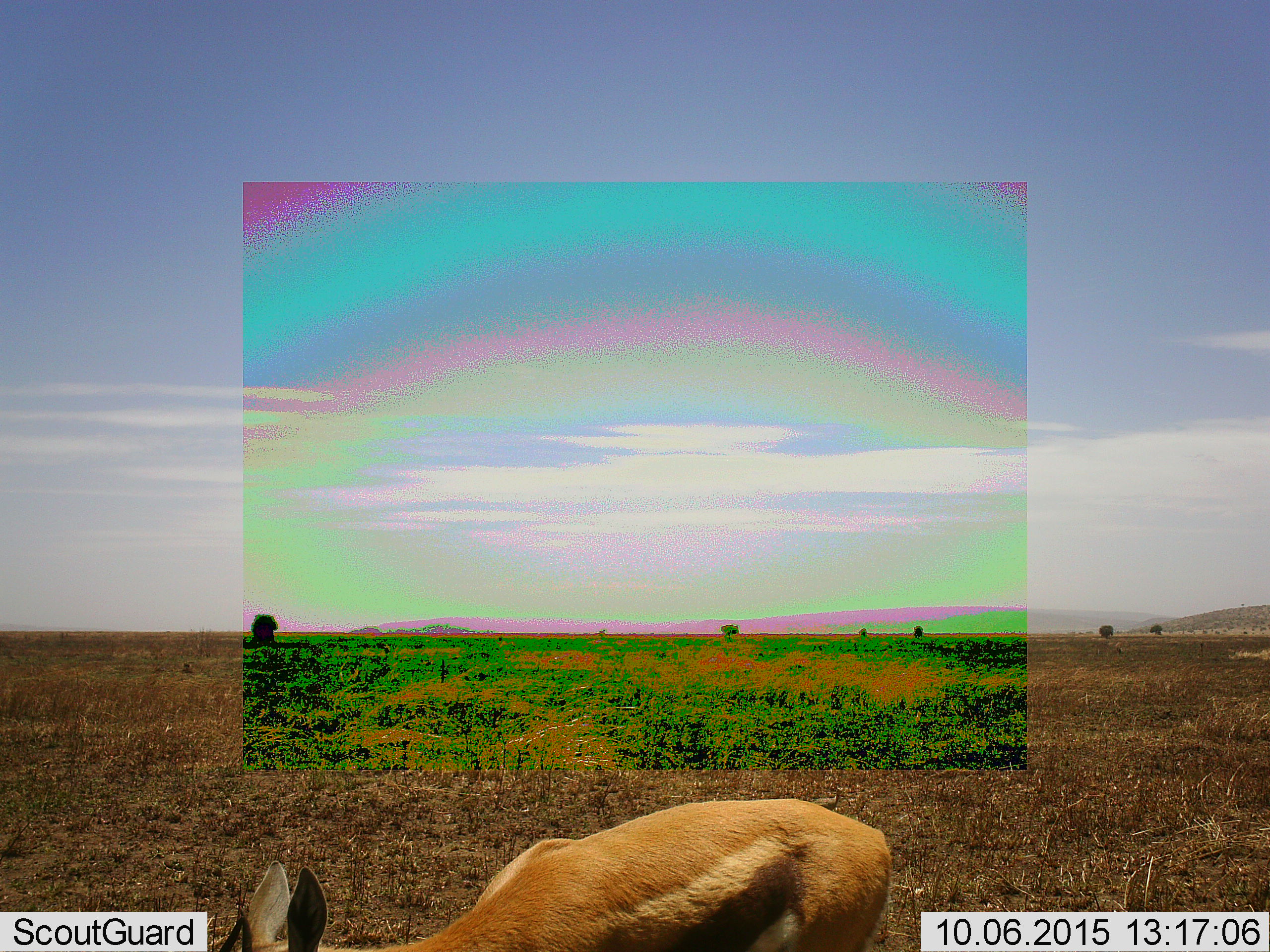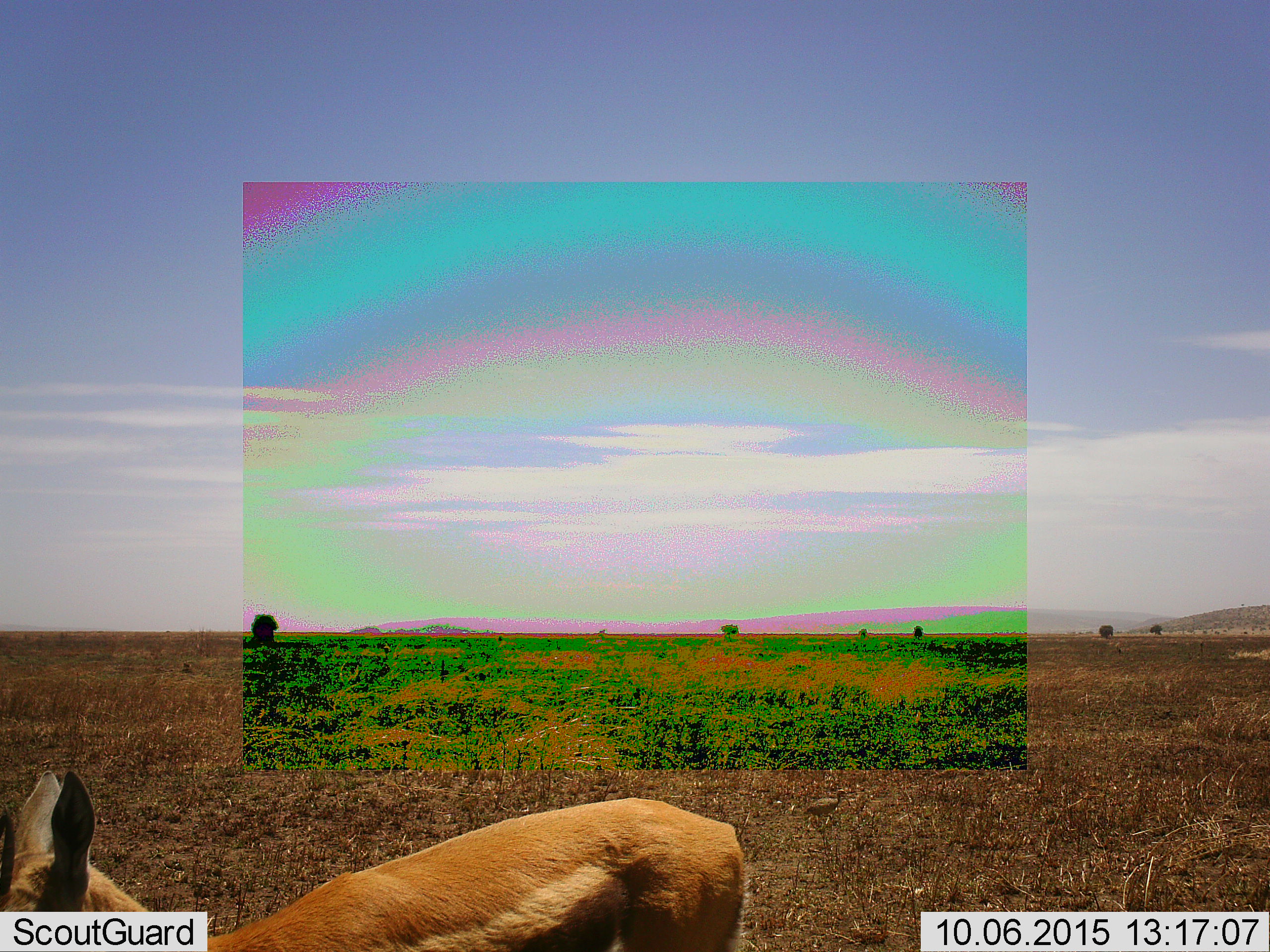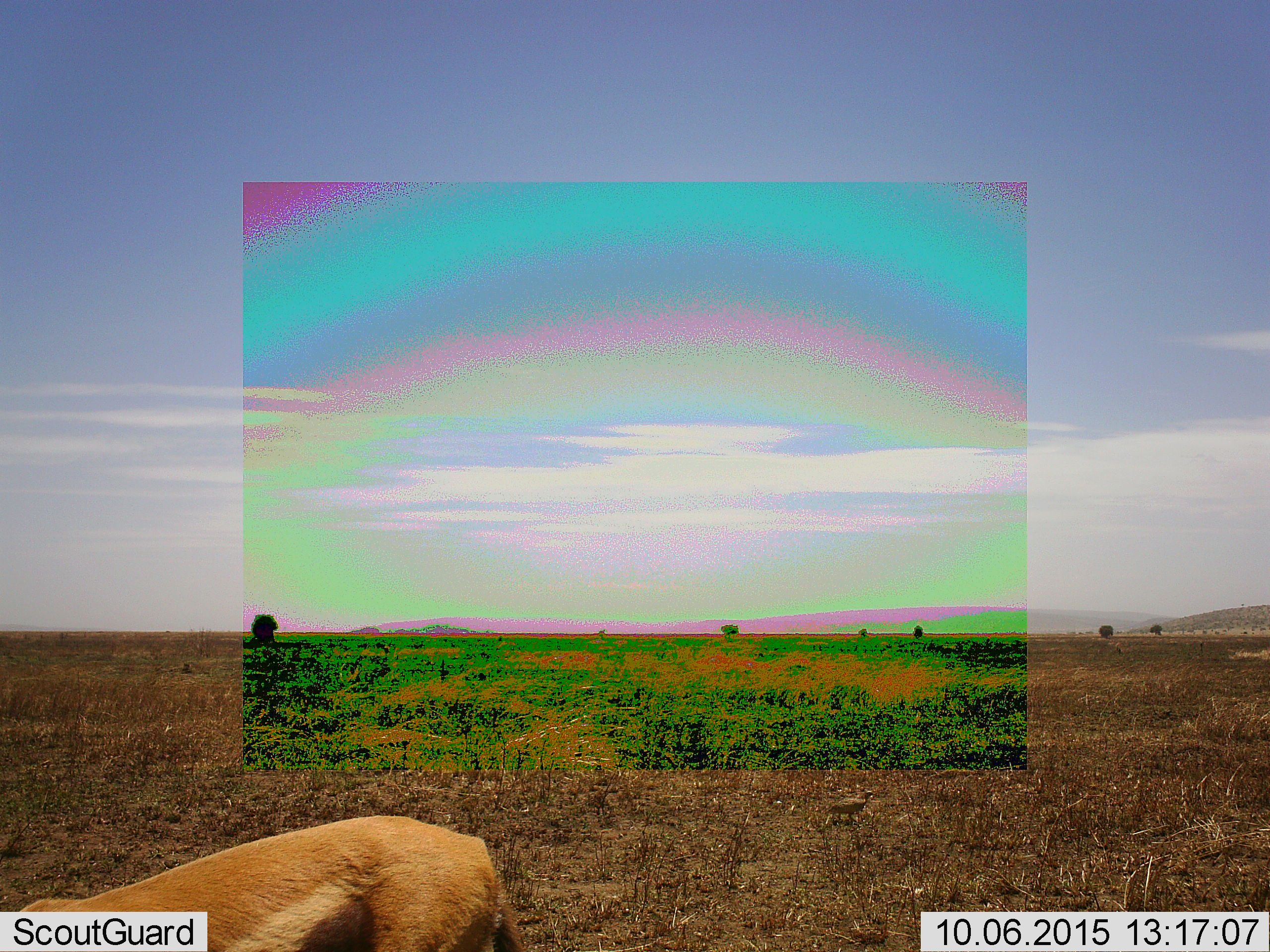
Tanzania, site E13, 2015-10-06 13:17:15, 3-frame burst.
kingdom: Animalia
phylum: Chordata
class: Mammalia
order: Artiodactyla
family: Bovidae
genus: Eudorcas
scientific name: Eudorcas thomsonii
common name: thomson's gazelle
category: gazellethomsons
Gazellethomsons (thomson's gazelle) (Eudorcas thomsonii), count 1. Behavior (volunteer vote fractions): standing 15%, resting 0%, moving 54%, interacting 0%. Young present (vote fraction): 0%. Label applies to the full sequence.